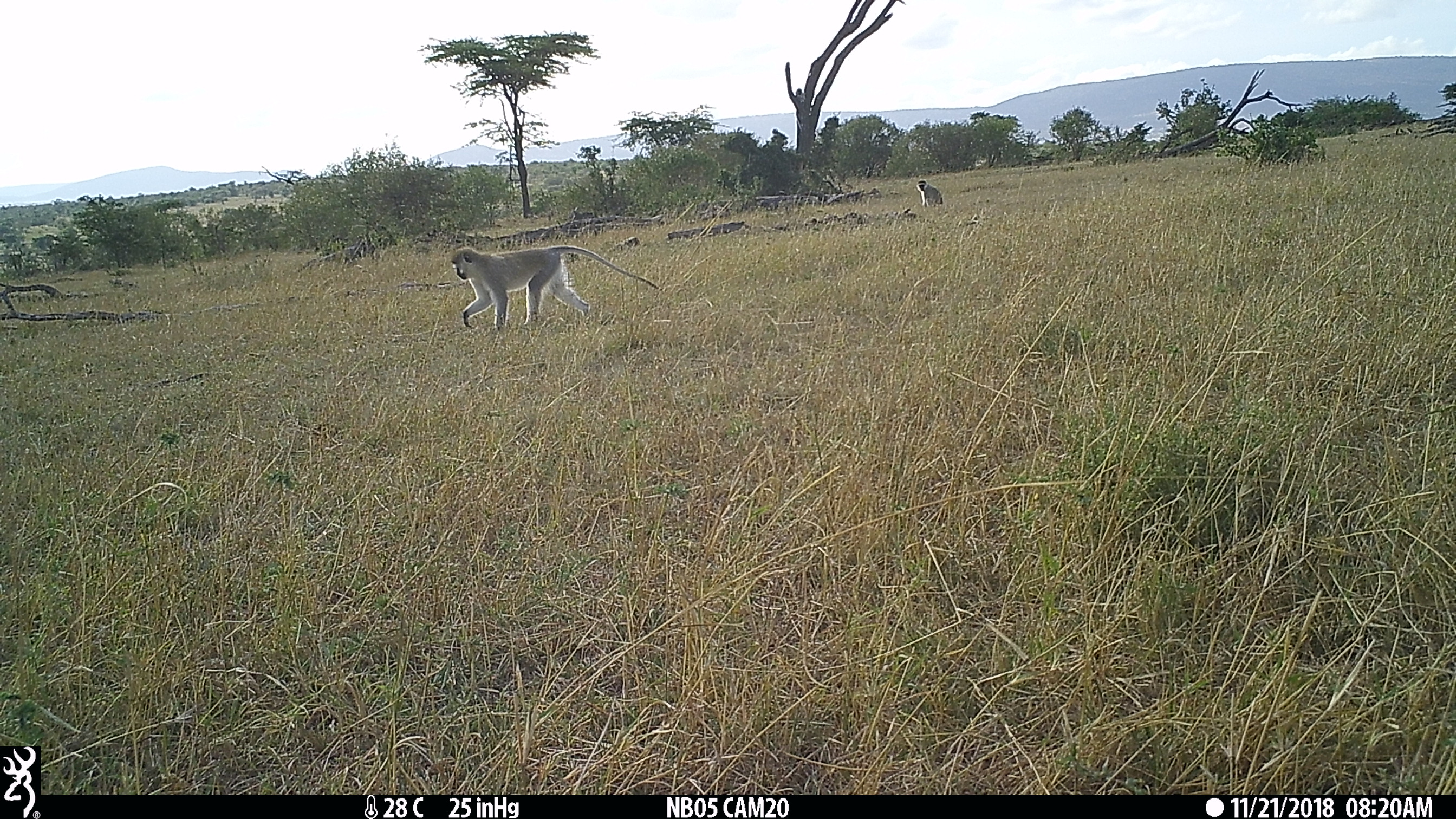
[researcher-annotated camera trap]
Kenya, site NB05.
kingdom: Animalia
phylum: Chordata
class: Mammalia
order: Primates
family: Cercopithecidae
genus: Chlorocebus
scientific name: Chlorocebus pygerythrus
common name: vervet monkey